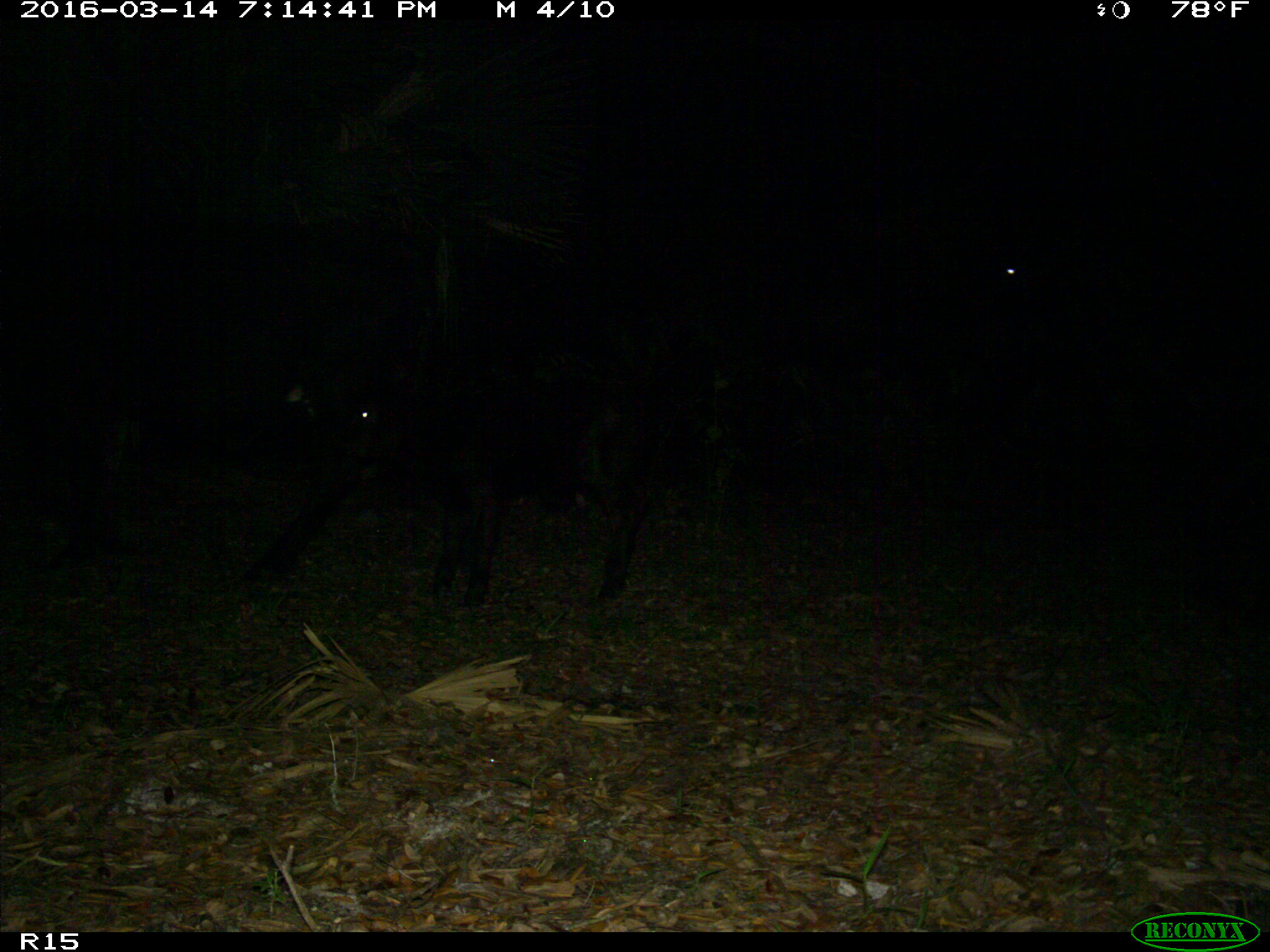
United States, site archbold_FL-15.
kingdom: Animalia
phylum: Chordata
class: Mammalia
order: Artiodactyla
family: Bovidae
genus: Bos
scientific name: Bos taurus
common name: domestic cow